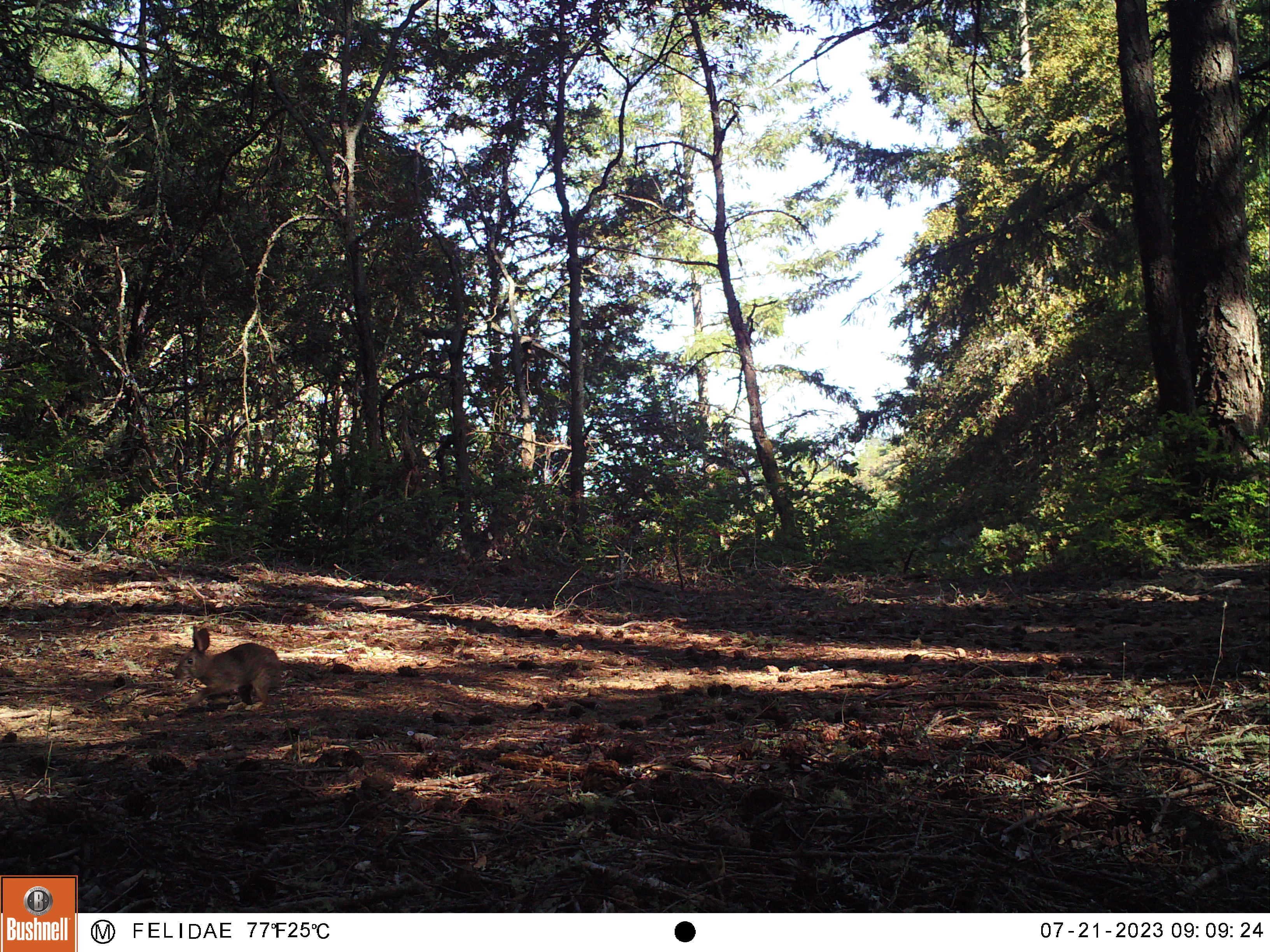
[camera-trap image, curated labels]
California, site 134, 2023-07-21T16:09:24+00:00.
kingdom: Animalia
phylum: Chordata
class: Mammalia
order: Lagomorpha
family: Leporidae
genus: Sylvilagus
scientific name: Sylvilagus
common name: cottontail rabbit